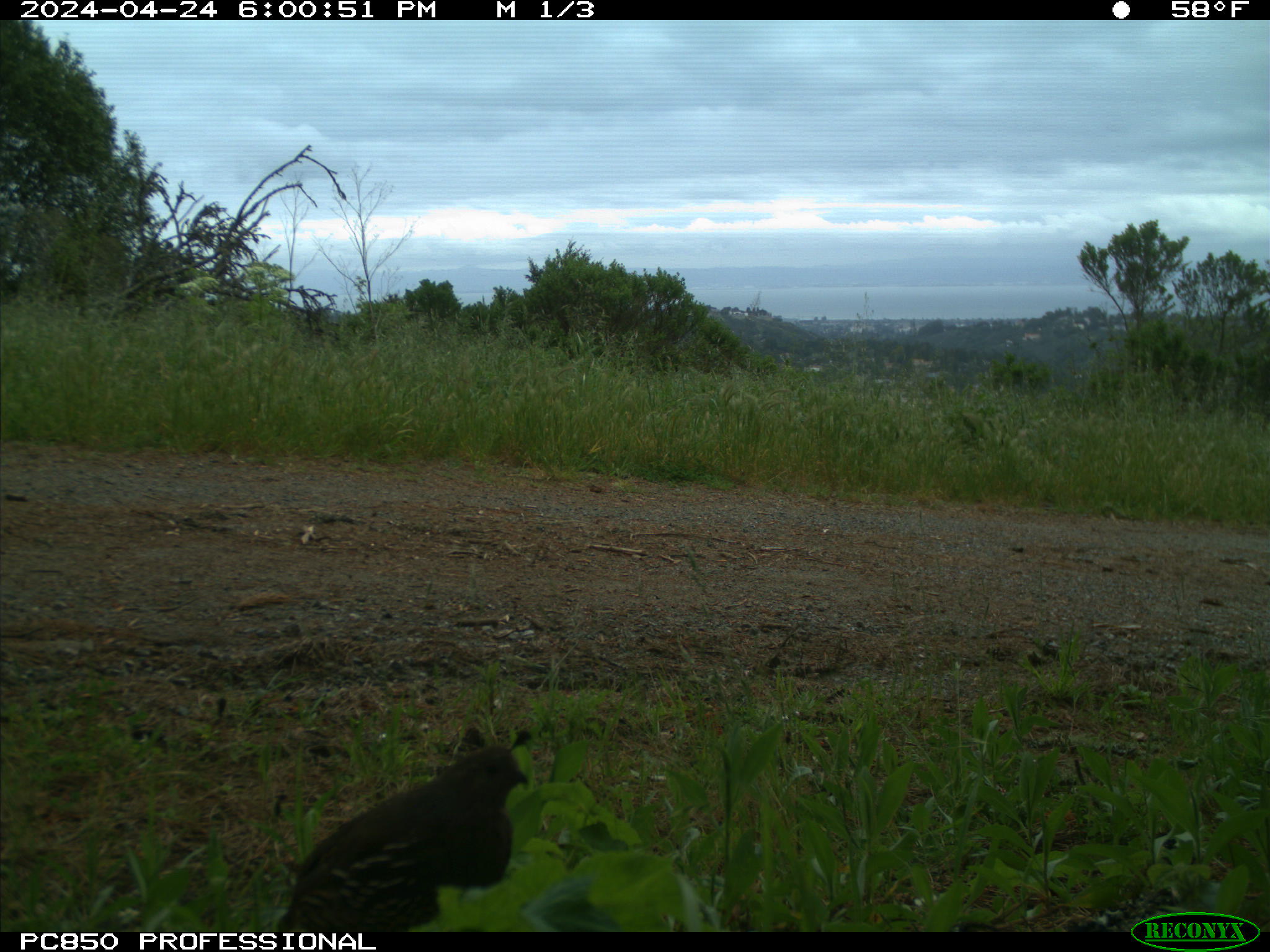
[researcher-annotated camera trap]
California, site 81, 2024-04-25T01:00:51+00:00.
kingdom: Animalia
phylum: Chordata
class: Aves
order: Galliformes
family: Odontophoridae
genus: Callipepla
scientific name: Callipepla californica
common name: california quail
California quail (Callipepla californica).